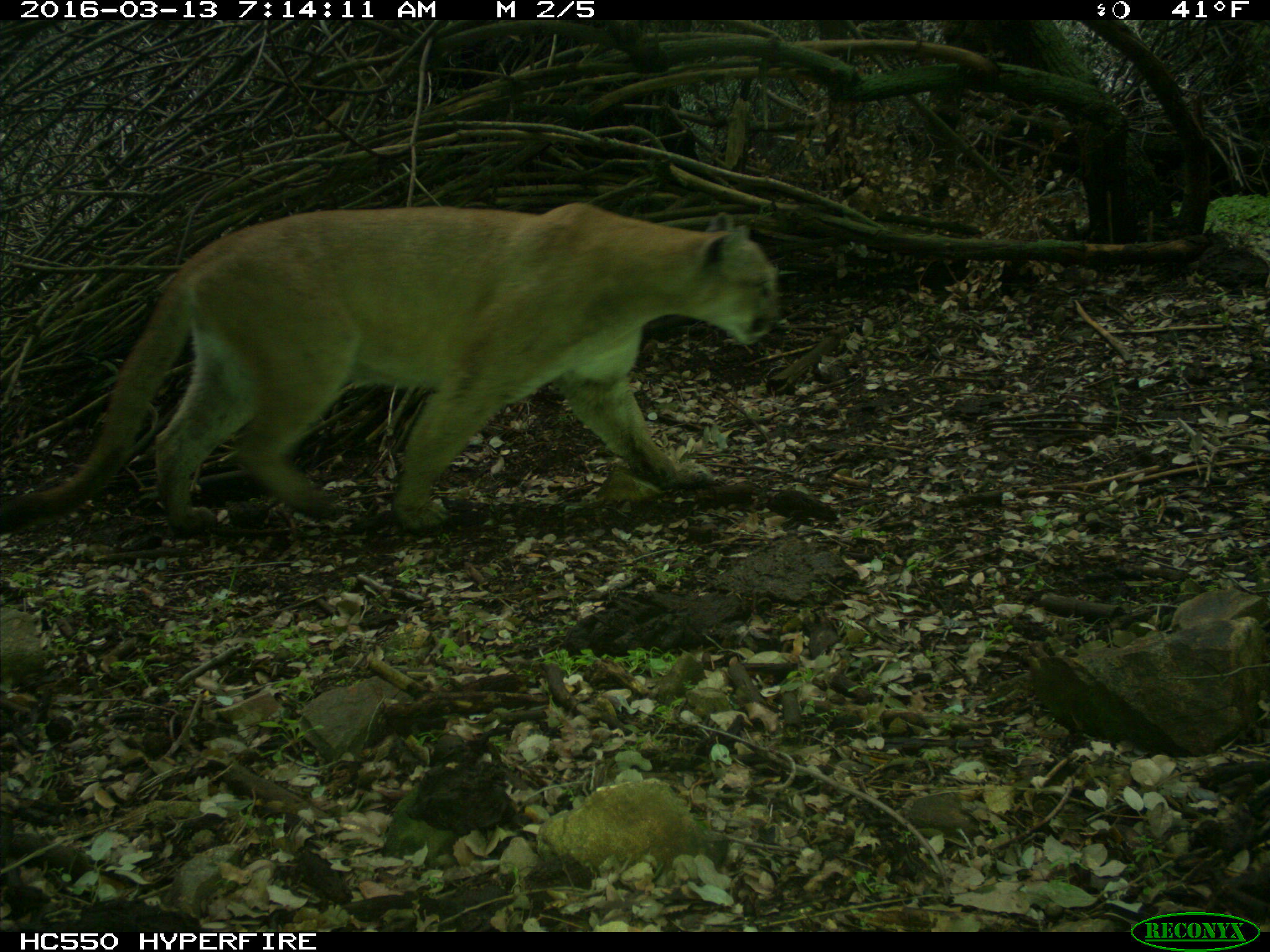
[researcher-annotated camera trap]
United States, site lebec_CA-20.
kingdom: Animalia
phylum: Chordata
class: Mammalia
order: Carnivora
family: Felidae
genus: Puma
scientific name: Puma concolor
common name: mountain lion